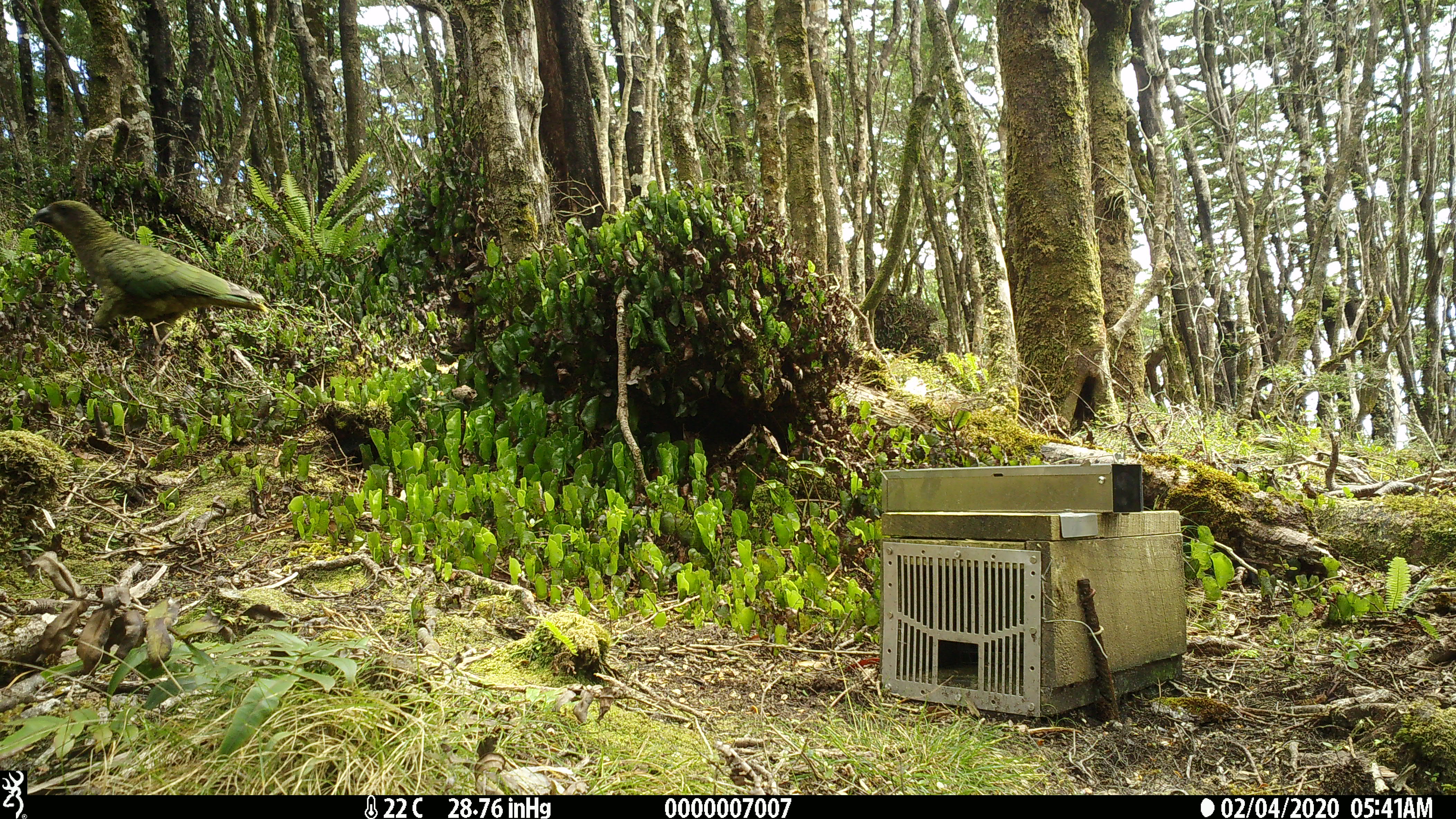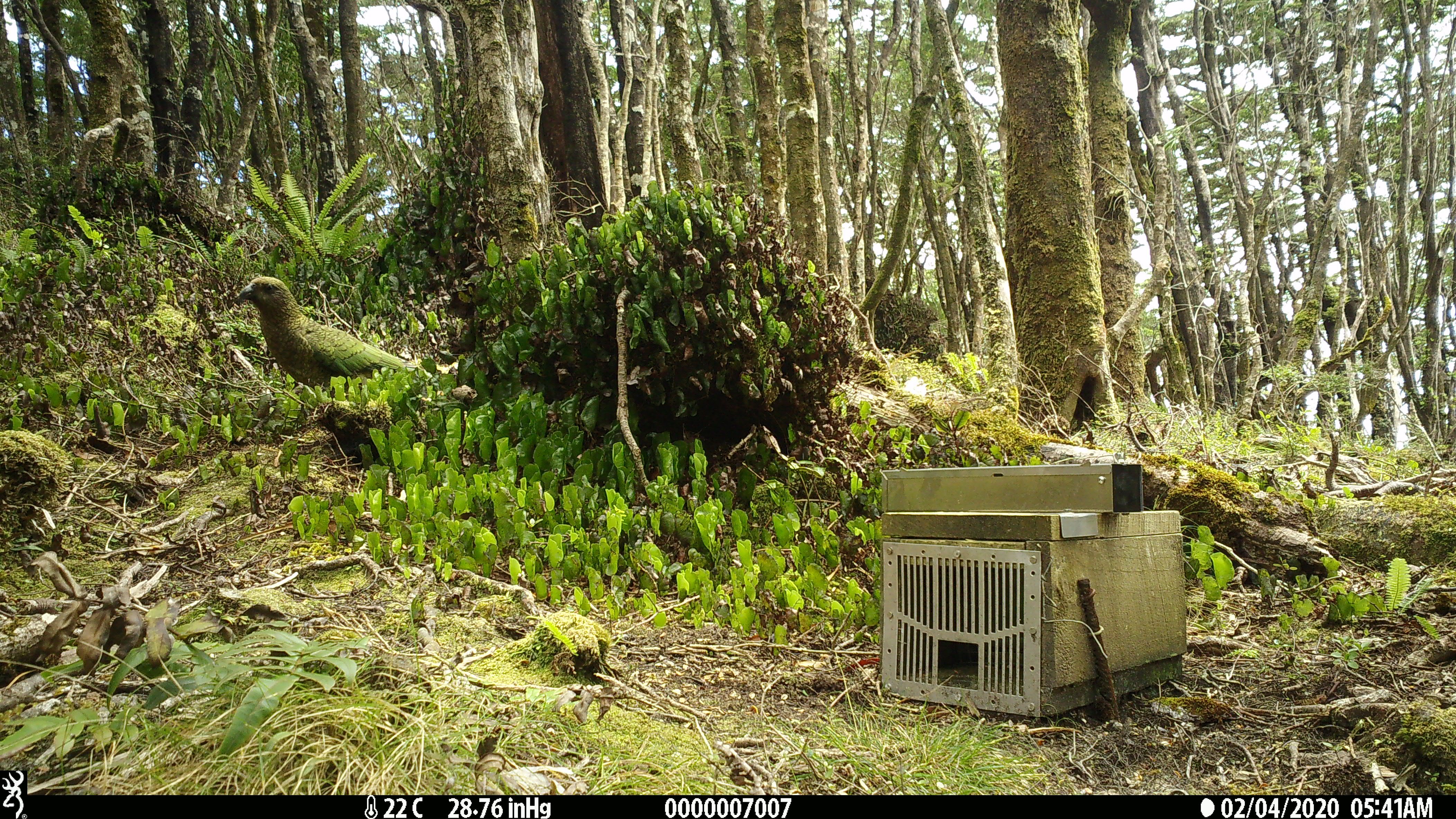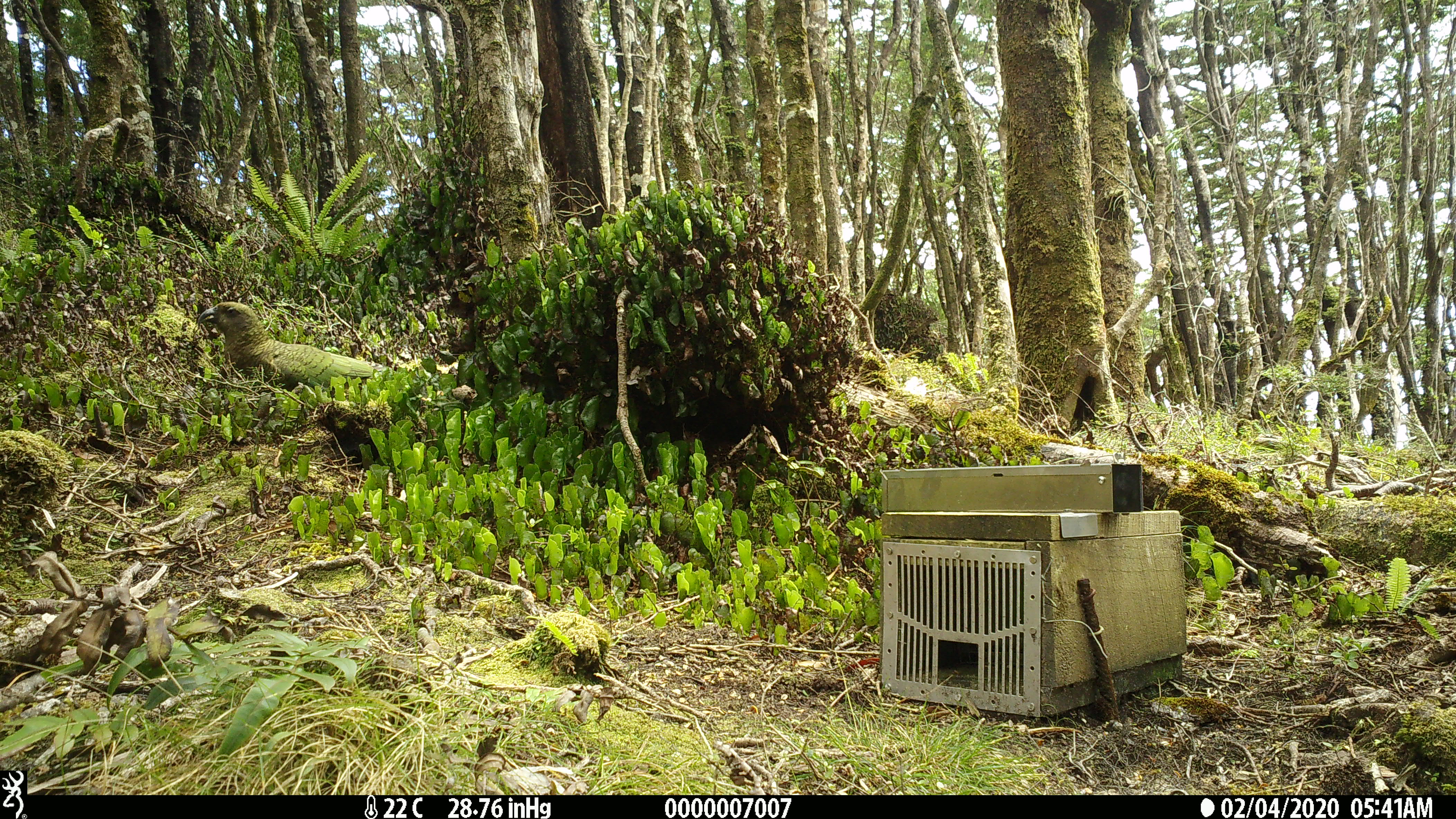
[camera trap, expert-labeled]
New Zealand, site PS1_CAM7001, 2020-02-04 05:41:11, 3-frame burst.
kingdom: Animalia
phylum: Chordata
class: Aves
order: Psittaciformes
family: Strigopidae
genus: Nestor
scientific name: Nestor notabilis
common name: kea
Kea (Nestor notabilis).